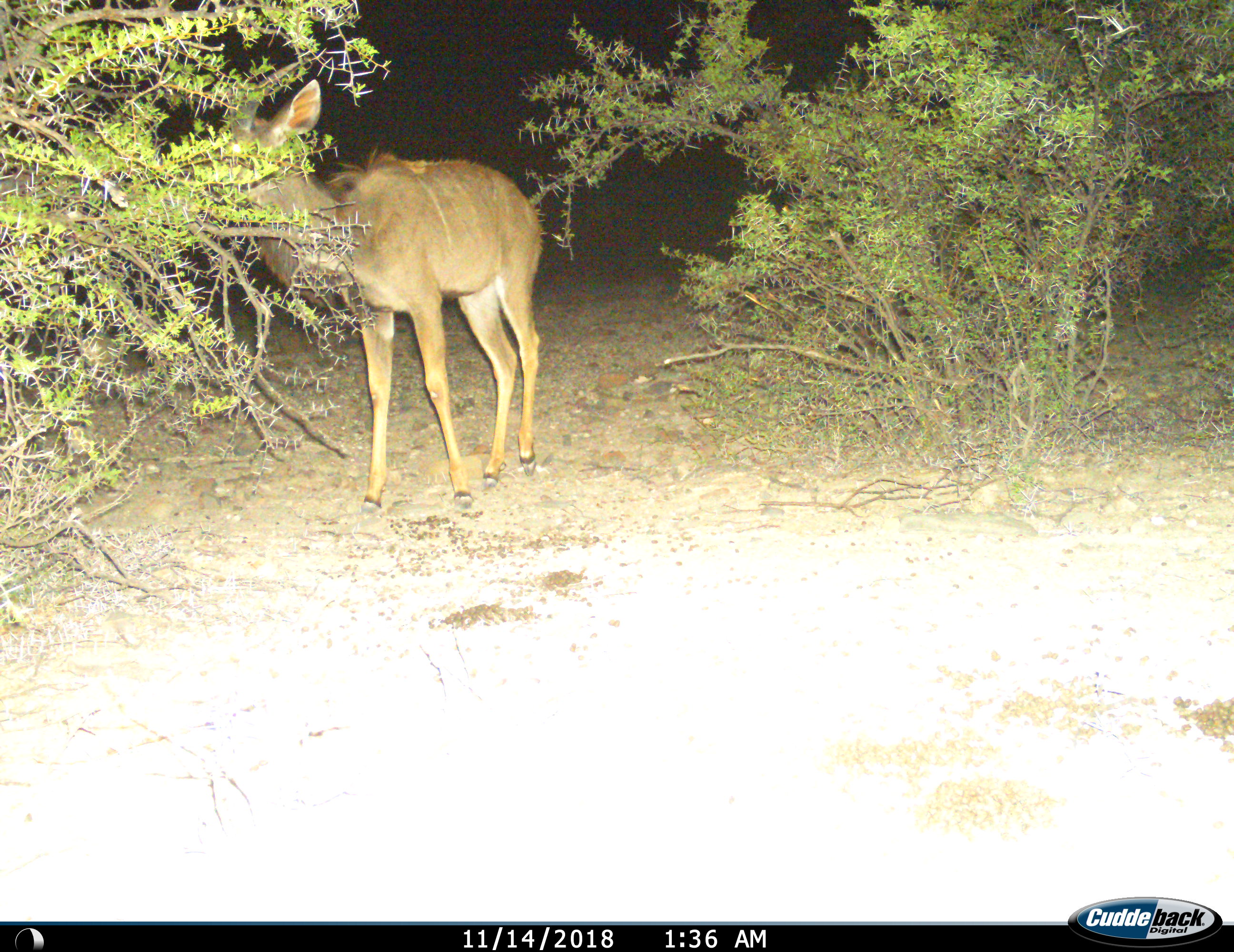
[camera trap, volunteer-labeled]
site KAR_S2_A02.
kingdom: Animalia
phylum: Chordata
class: Mammalia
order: Artiodactyla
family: Bovidae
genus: Tragelaphus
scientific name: Tragelaphus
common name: kudu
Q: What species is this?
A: Kudu (Tragelaphus).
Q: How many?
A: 1.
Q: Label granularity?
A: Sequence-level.